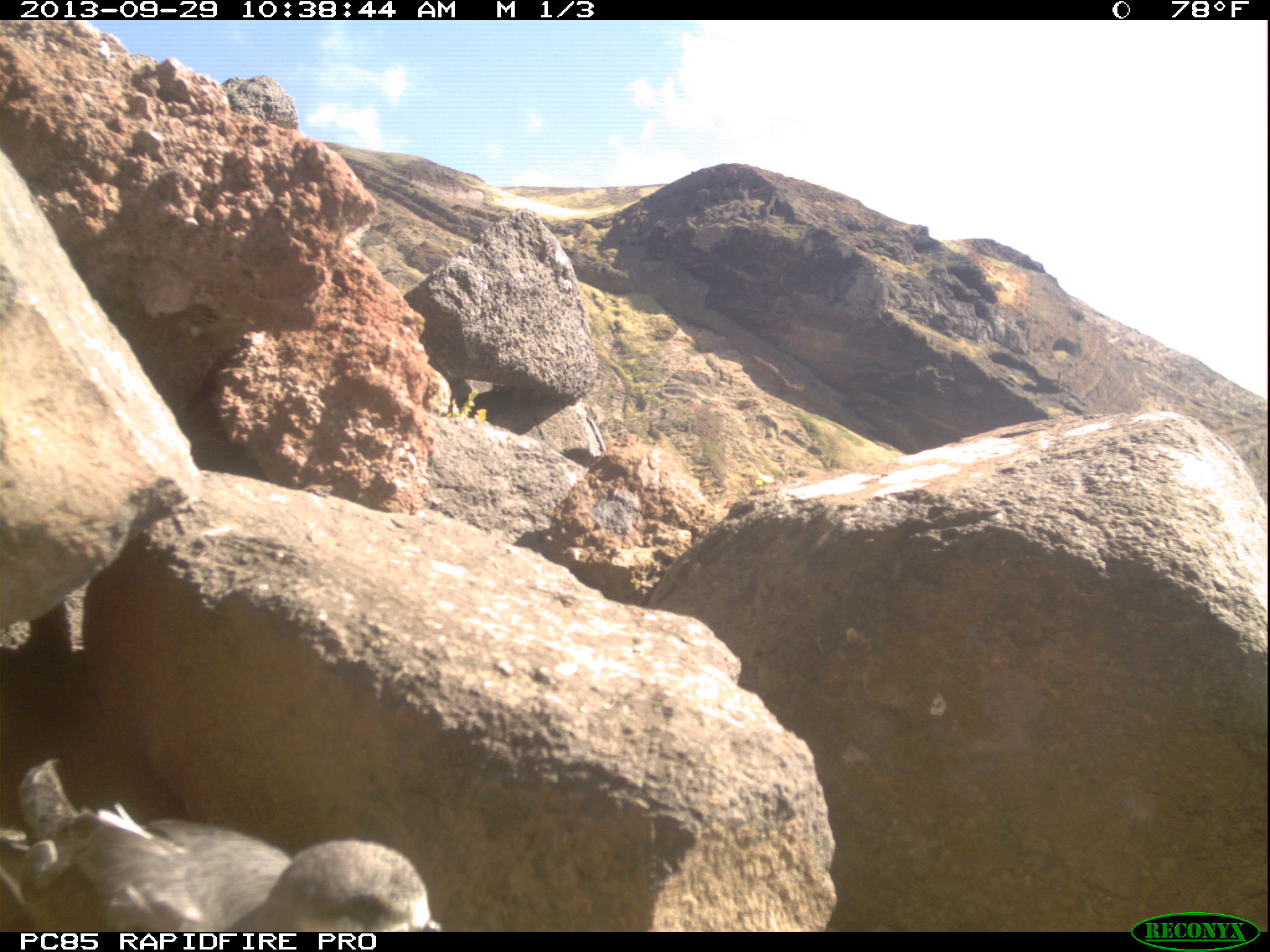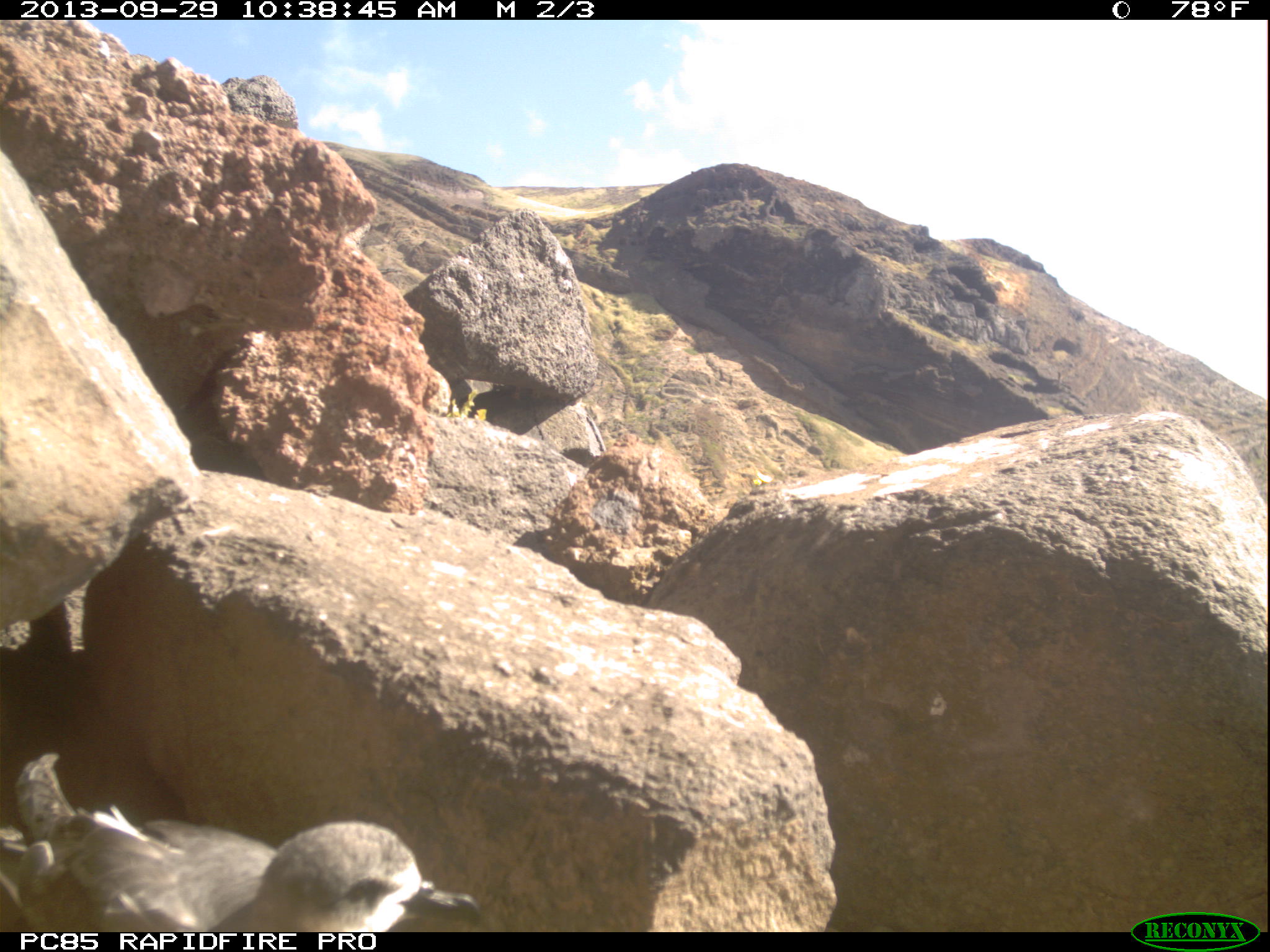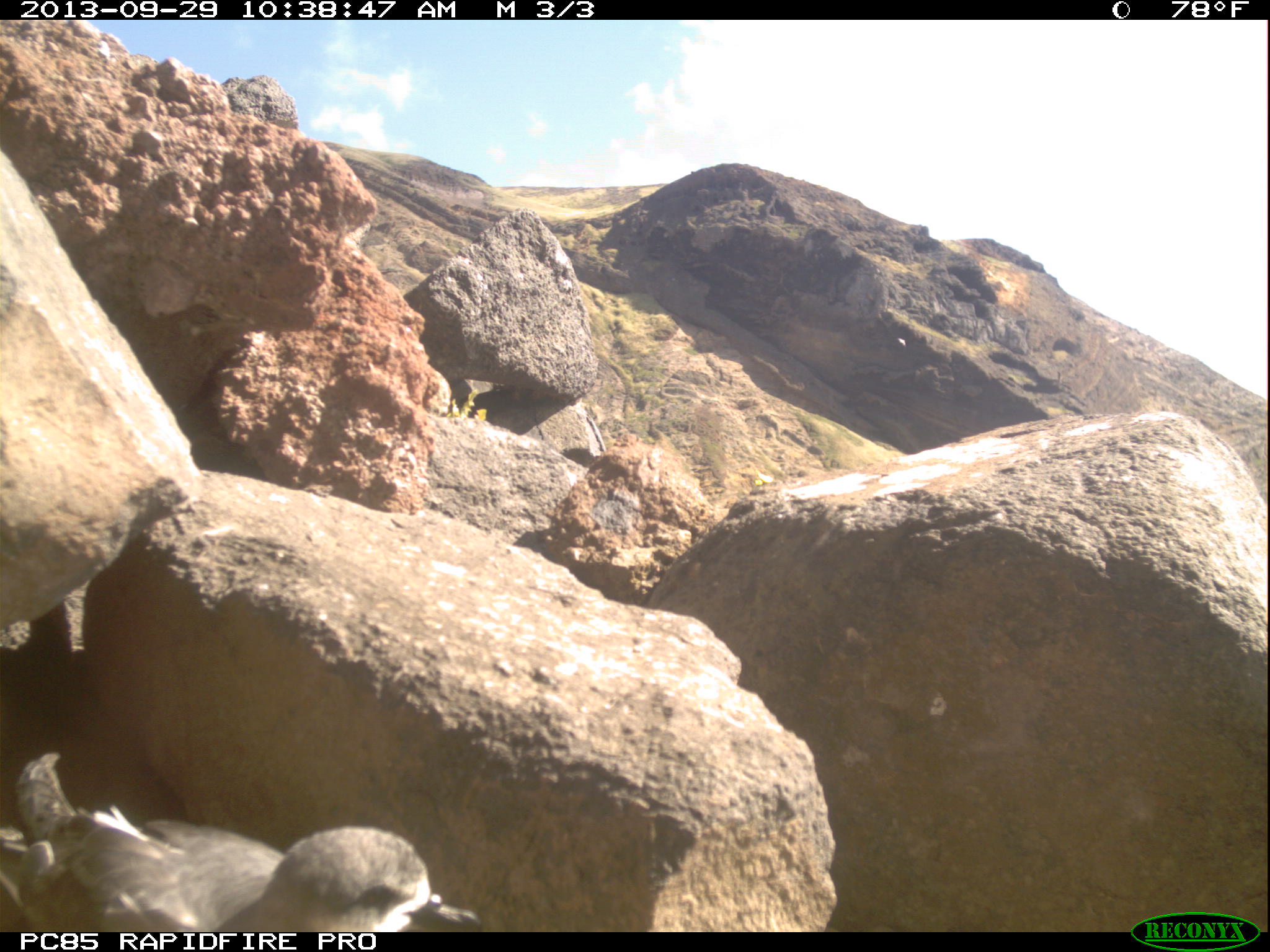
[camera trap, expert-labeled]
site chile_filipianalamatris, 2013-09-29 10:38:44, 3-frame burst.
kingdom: Animalia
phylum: Chordata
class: Aves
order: Procellariiformes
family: Procellariidae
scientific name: Procellariidae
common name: petrel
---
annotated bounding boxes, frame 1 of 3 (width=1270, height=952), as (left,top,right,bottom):
petrel: (0,754,436,932)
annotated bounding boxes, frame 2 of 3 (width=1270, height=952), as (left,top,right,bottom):
petrel: (0,747,486,933)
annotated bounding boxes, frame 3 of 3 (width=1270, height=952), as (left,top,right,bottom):
petrel: (0,747,466,933)